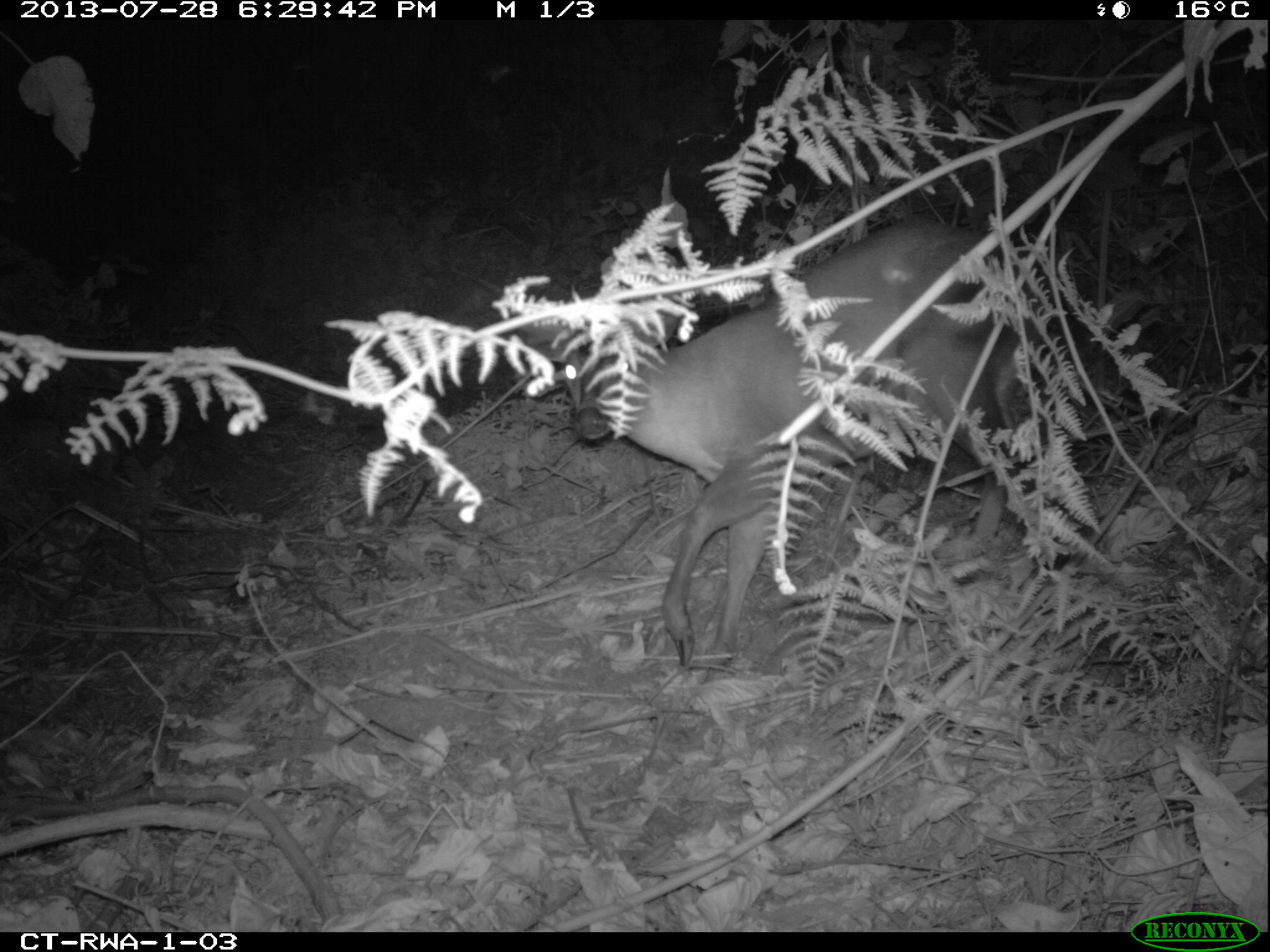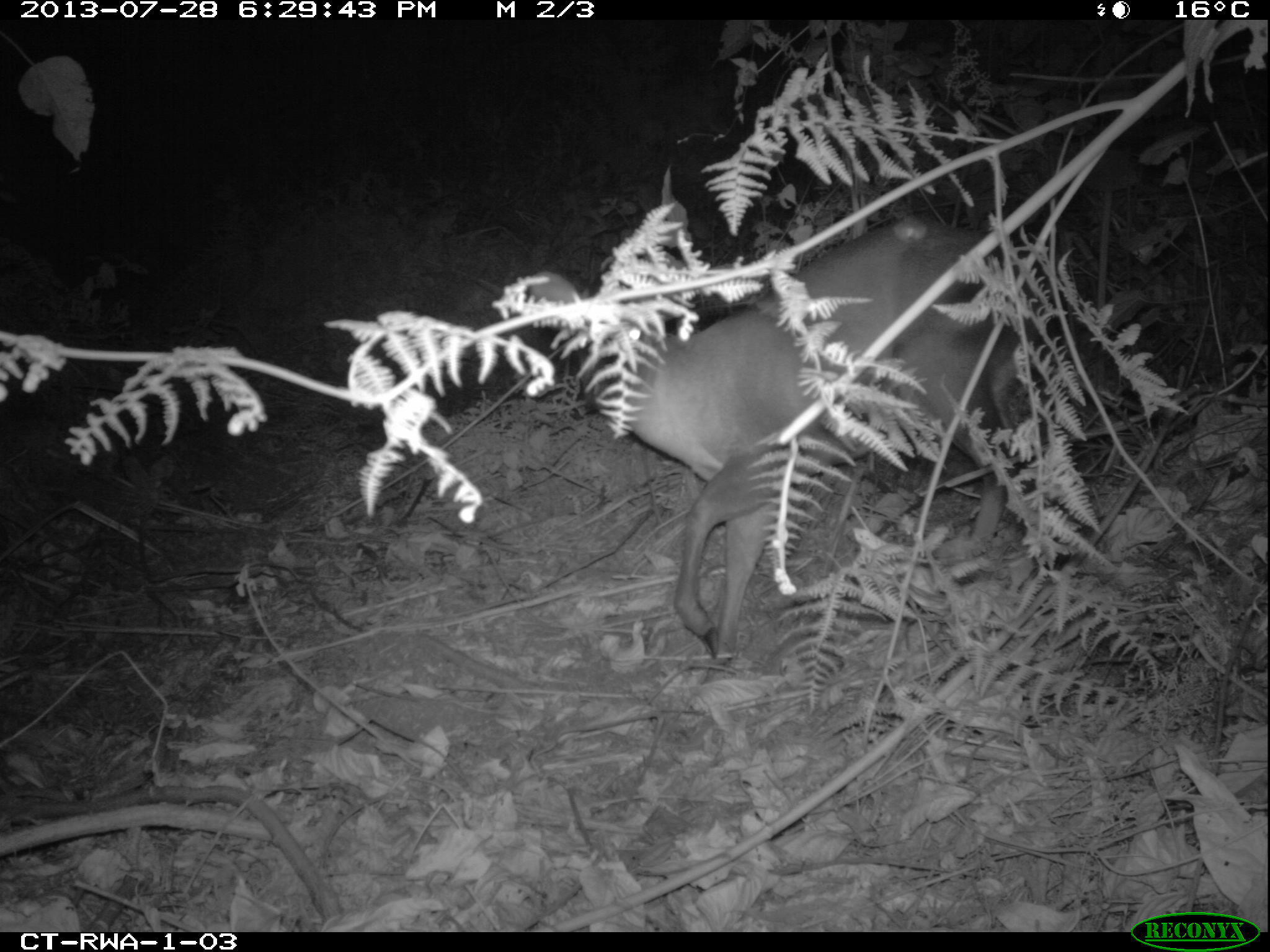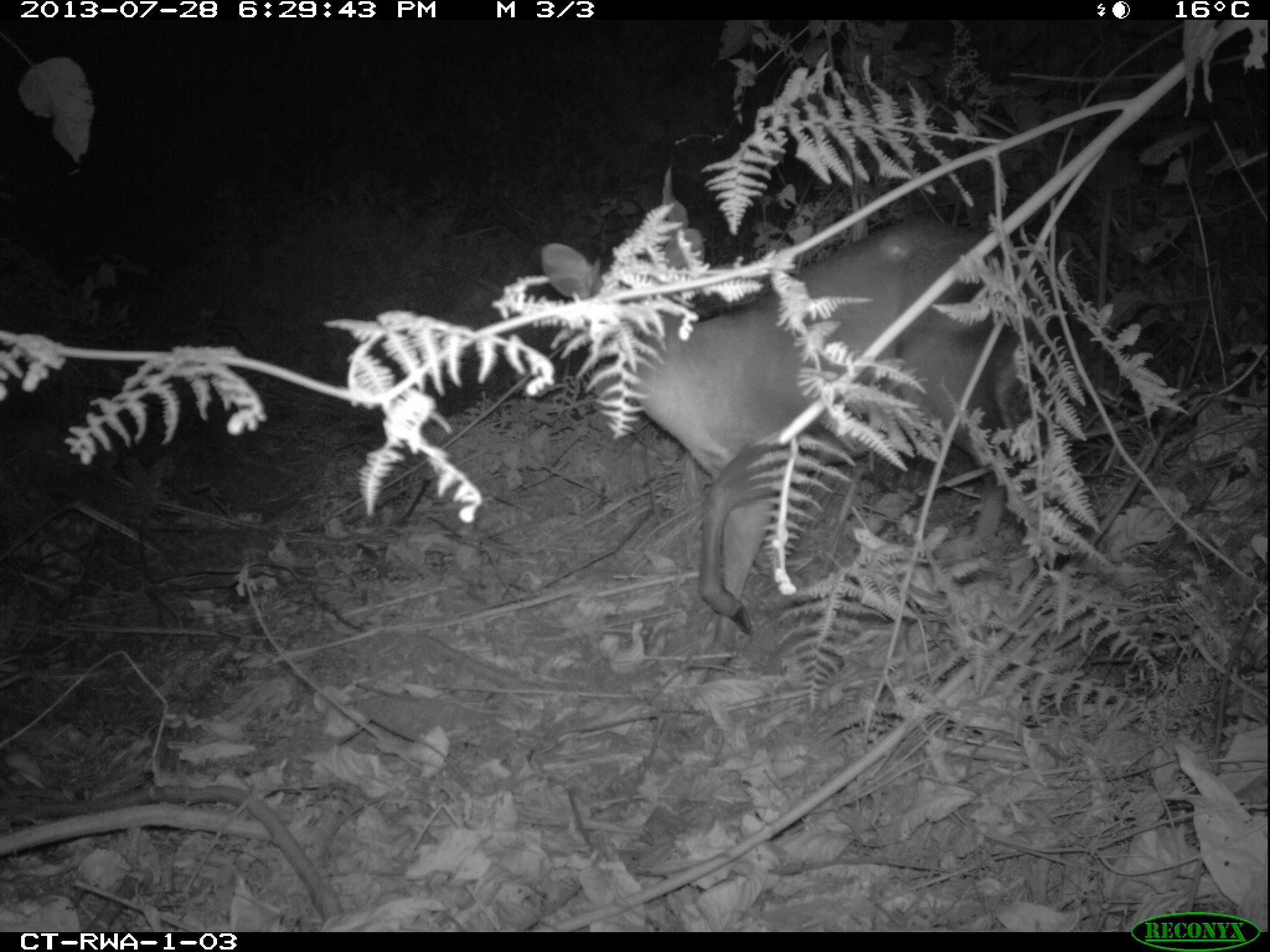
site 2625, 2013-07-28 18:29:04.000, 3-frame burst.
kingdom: Animalia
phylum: Chordata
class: Mammalia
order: Artiodactyla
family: Bovidae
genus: Cephalophus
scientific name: Cephalophus nigrifrons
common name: black-fronted duiker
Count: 2.